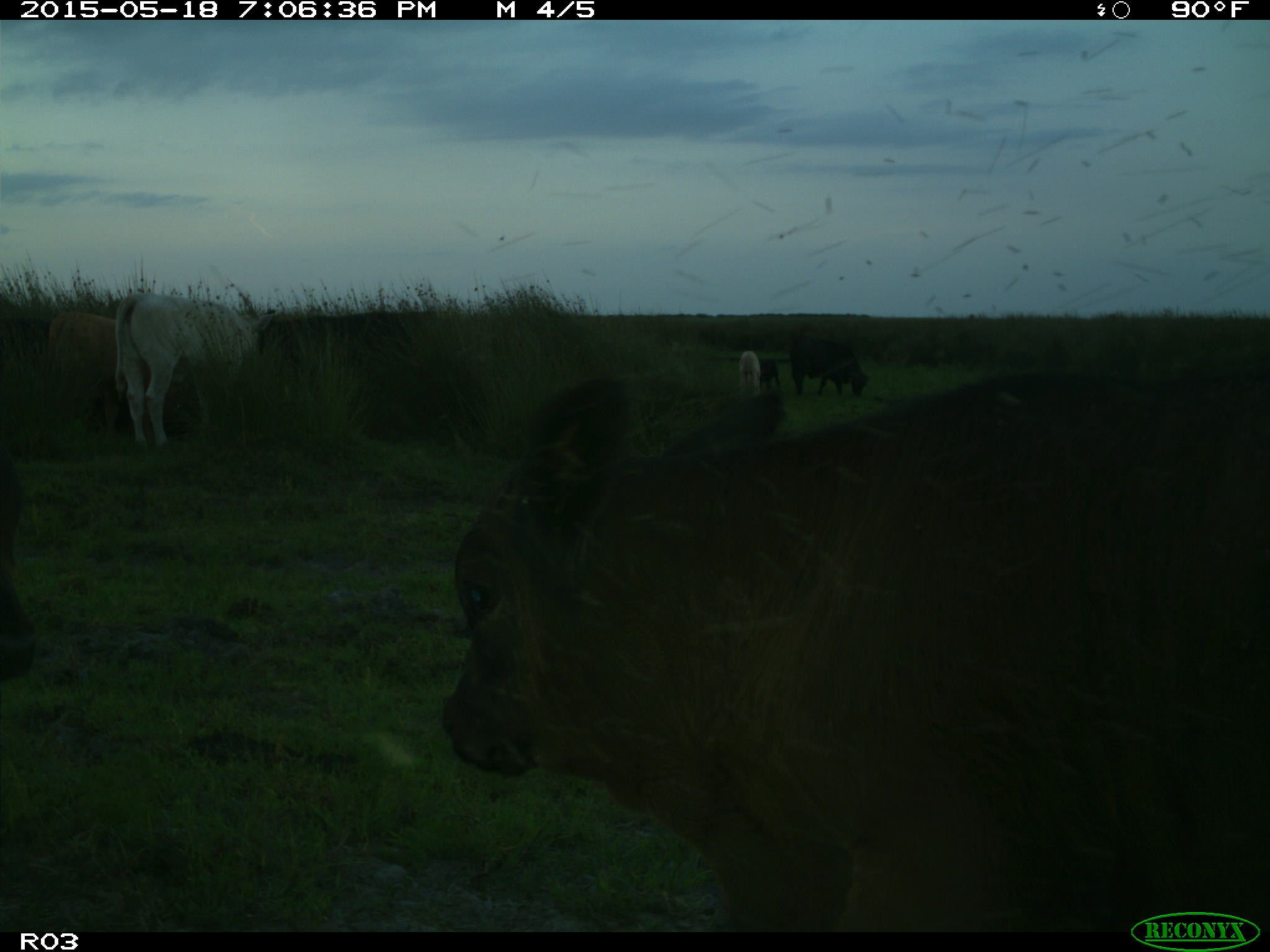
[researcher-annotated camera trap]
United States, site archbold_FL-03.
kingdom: Animalia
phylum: Chordata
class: Mammalia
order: Artiodactyla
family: Bovidae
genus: Bos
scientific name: Bos taurus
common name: domestic cow